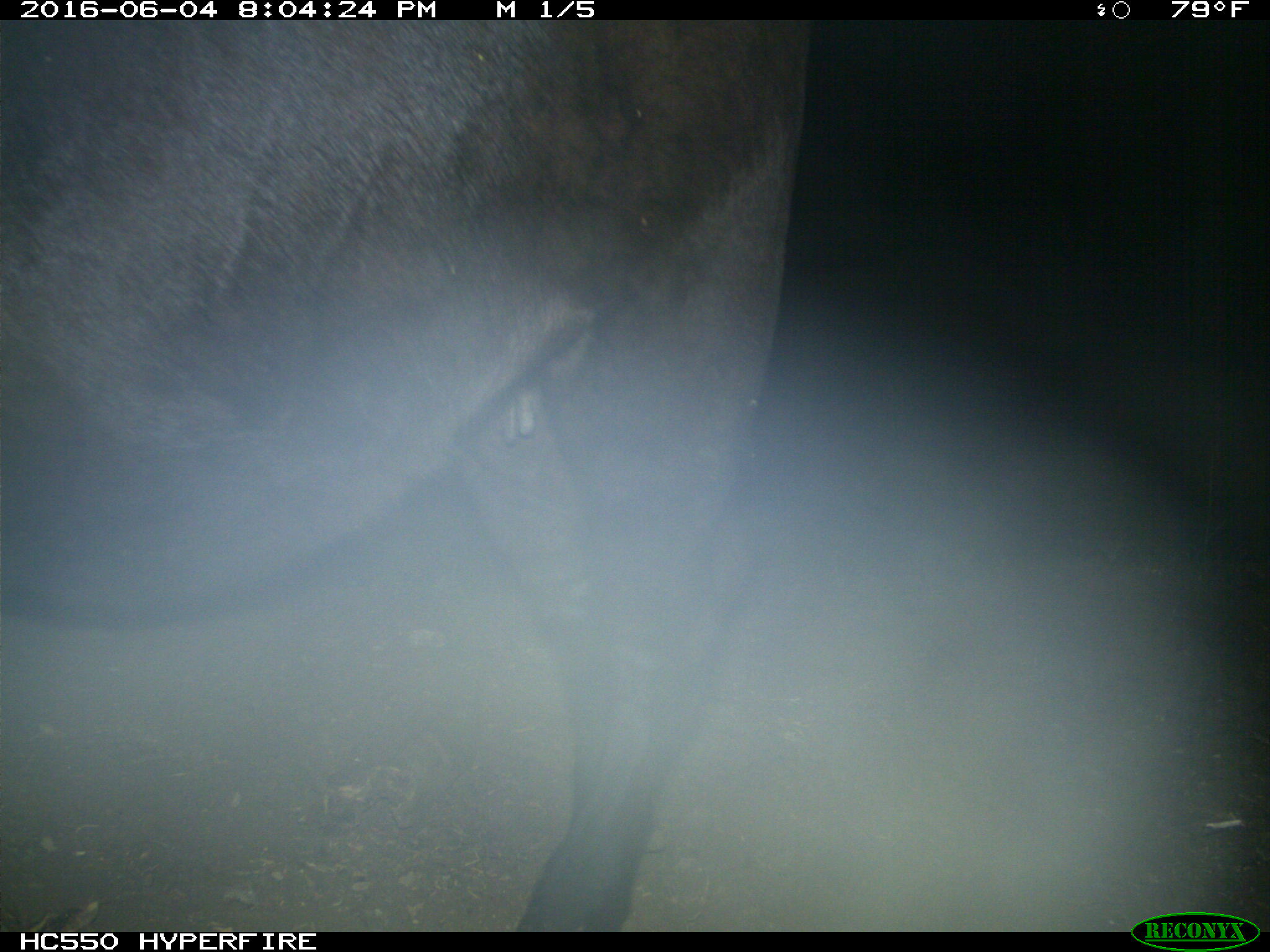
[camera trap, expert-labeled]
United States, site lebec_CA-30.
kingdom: Animalia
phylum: Chordata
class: Mammalia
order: Artiodactyla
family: Bovidae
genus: Bos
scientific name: Bos taurus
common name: domestic cow